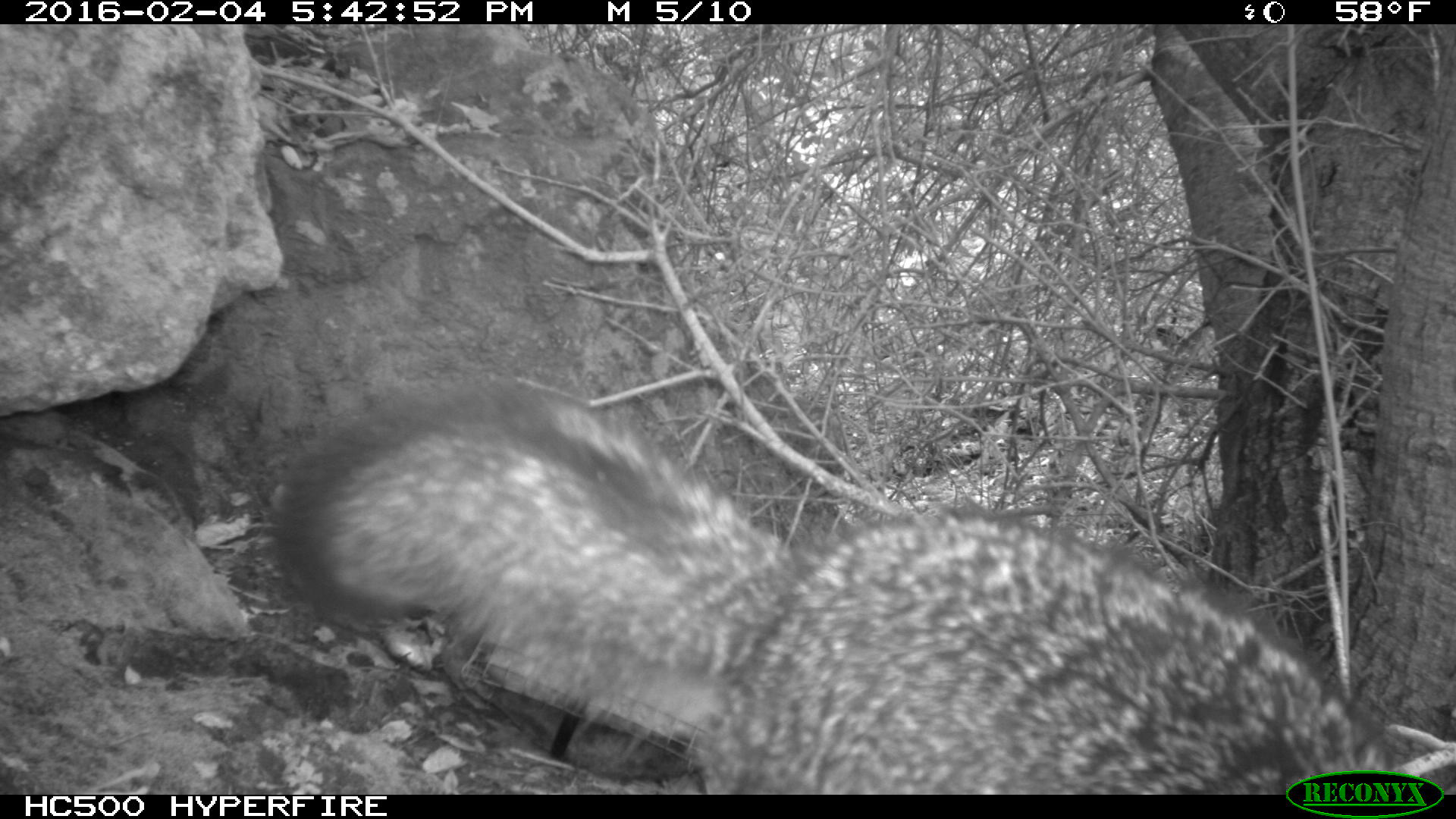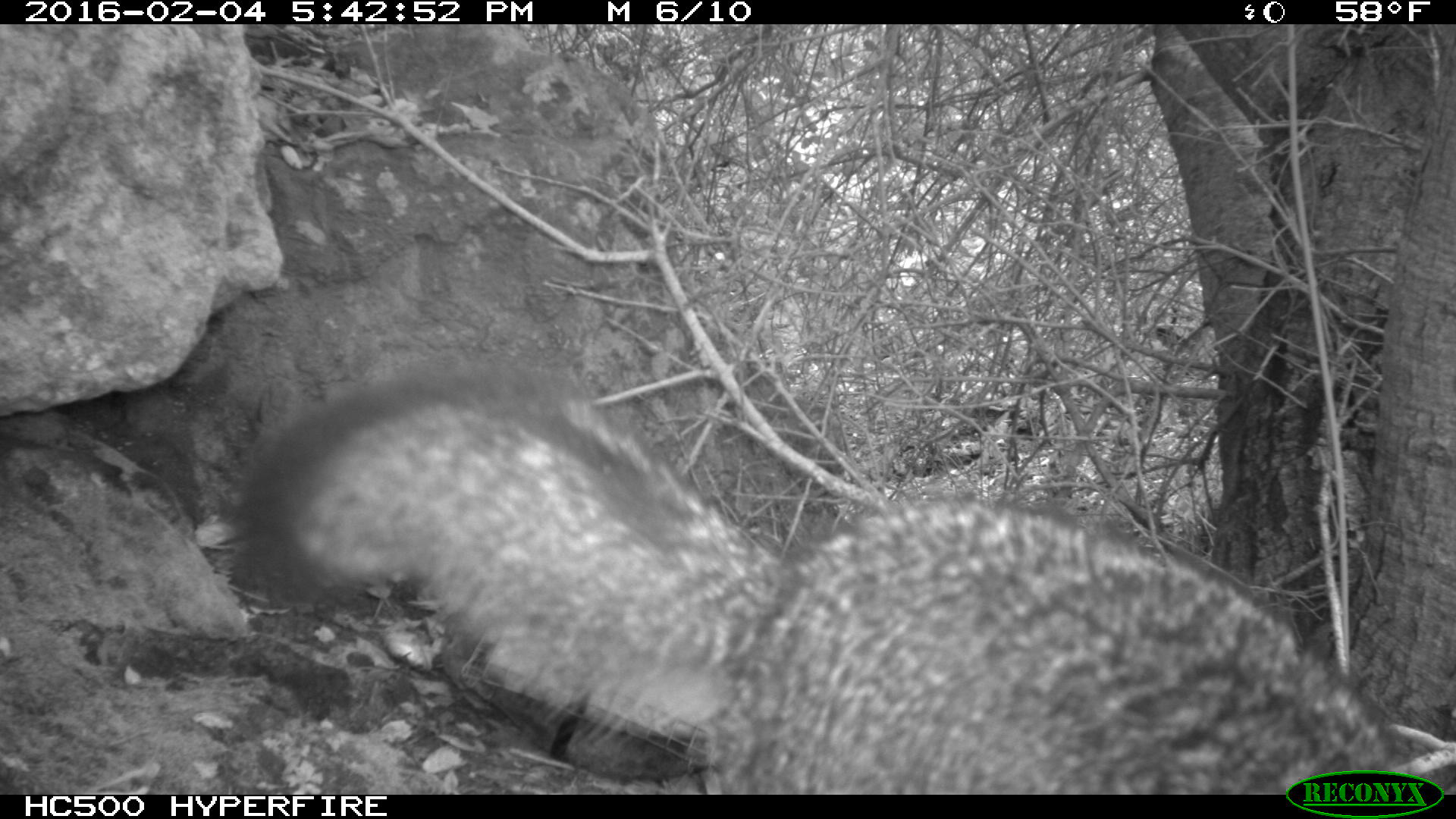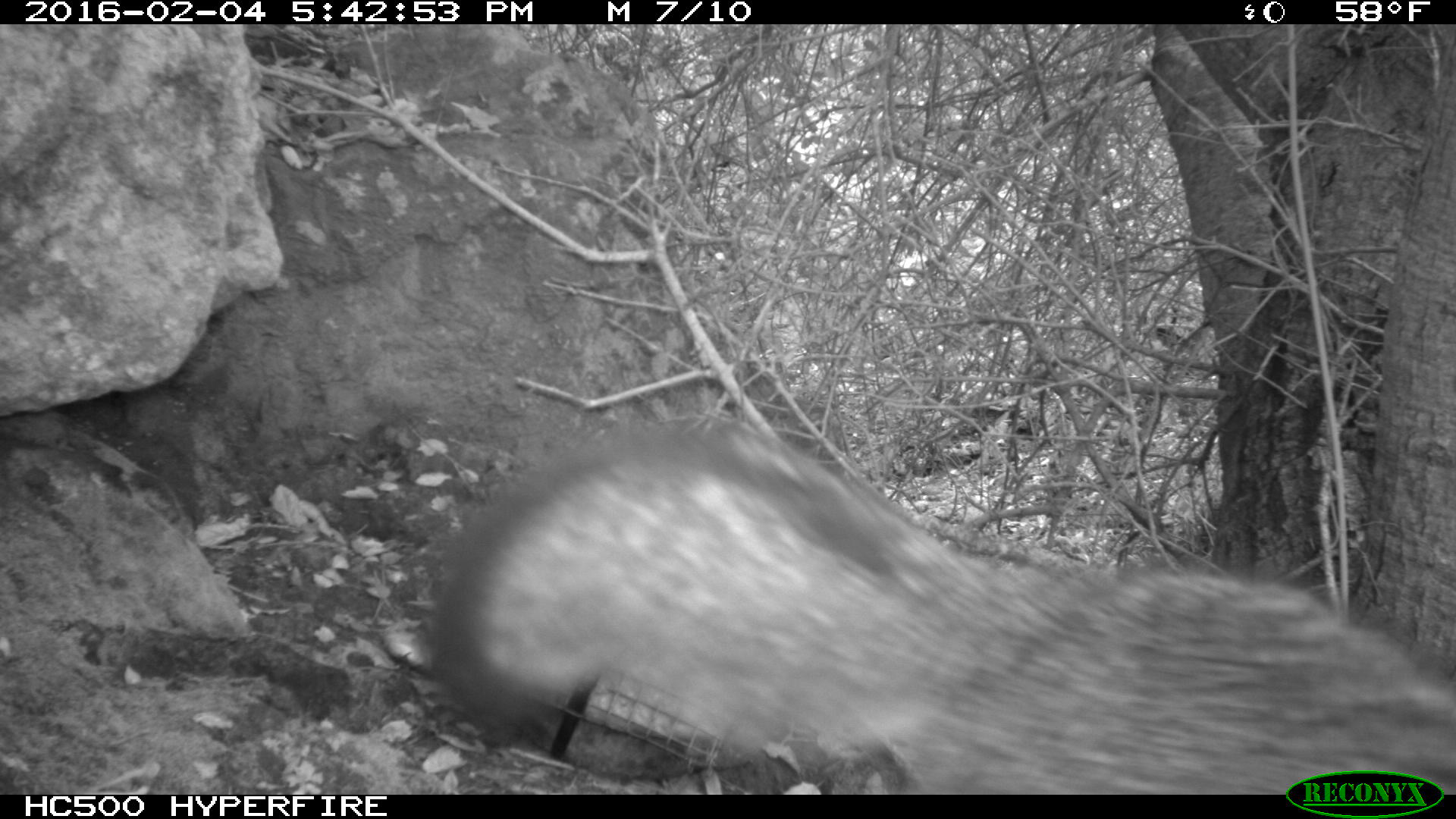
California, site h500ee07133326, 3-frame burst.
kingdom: Animalia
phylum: Chordata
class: Mammalia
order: Carnivora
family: Canidae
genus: Urocyon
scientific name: Urocyon littoralis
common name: island fox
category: fox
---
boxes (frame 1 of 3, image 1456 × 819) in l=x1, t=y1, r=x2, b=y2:
fox: l=275, t=378, r=1401, b=794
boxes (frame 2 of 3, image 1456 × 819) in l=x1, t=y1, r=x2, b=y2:
fox: l=239, t=366, r=1392, b=794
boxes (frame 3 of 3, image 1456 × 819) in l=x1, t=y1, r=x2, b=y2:
fox: l=425, t=422, r=1455, b=795